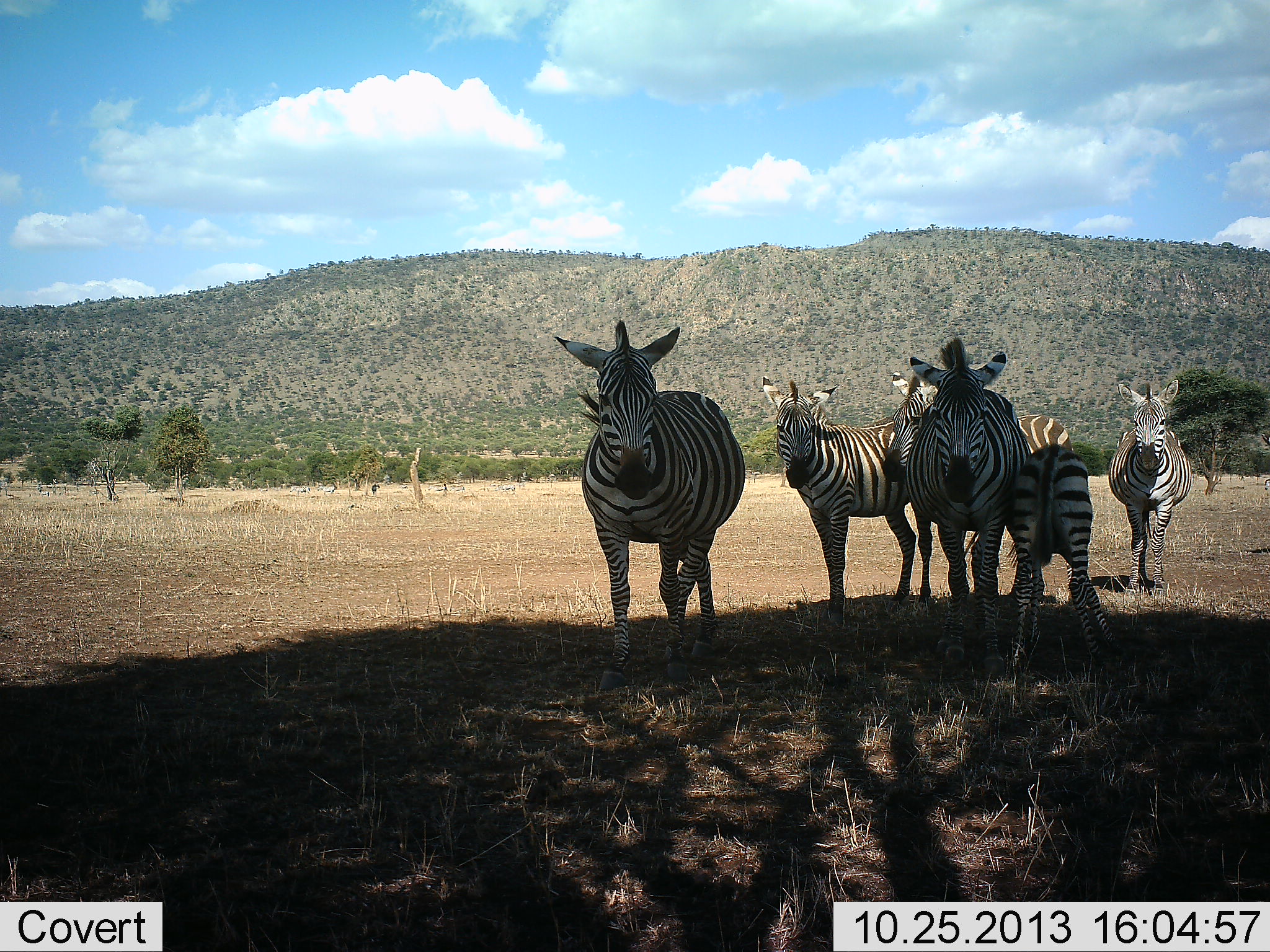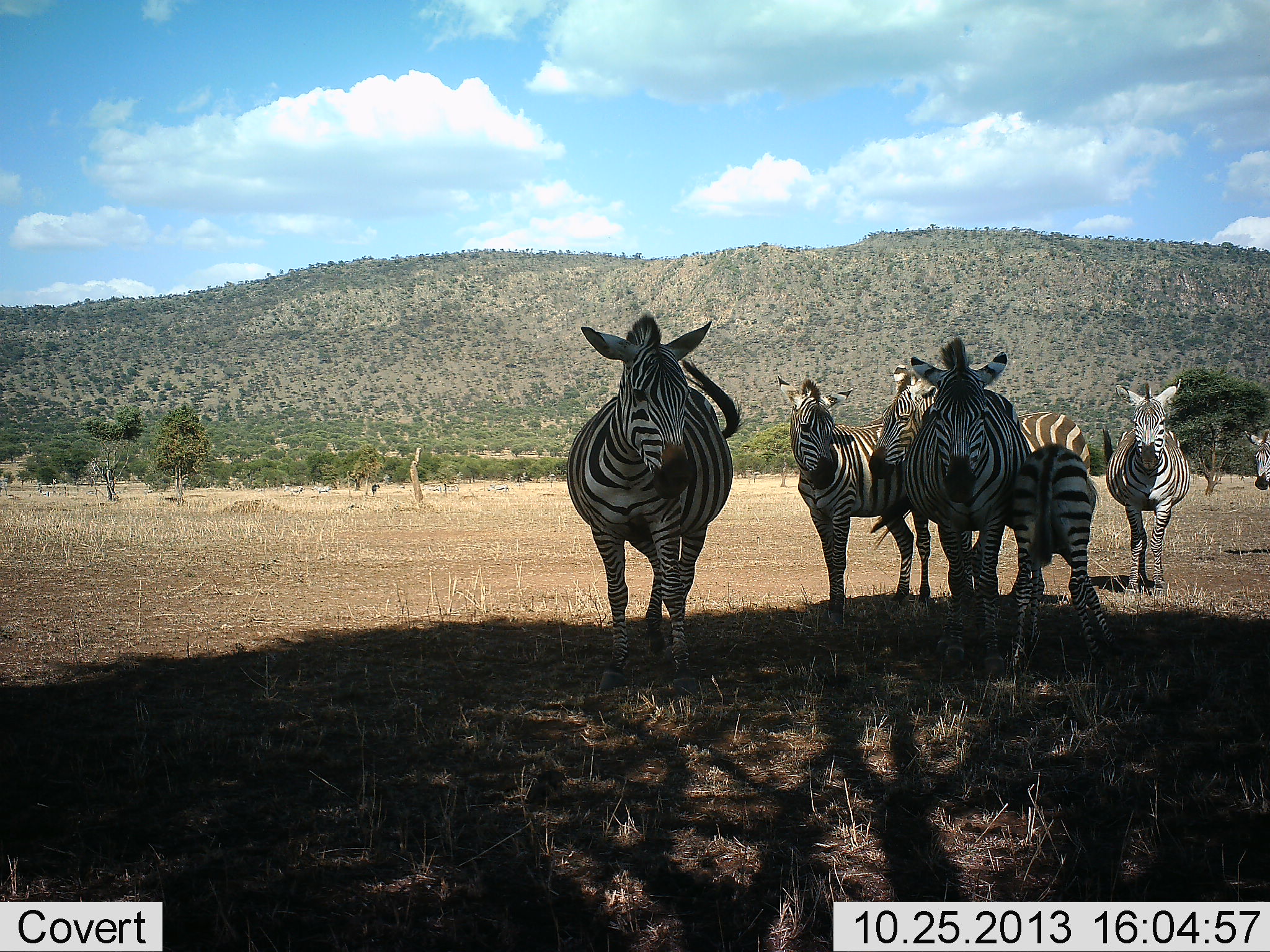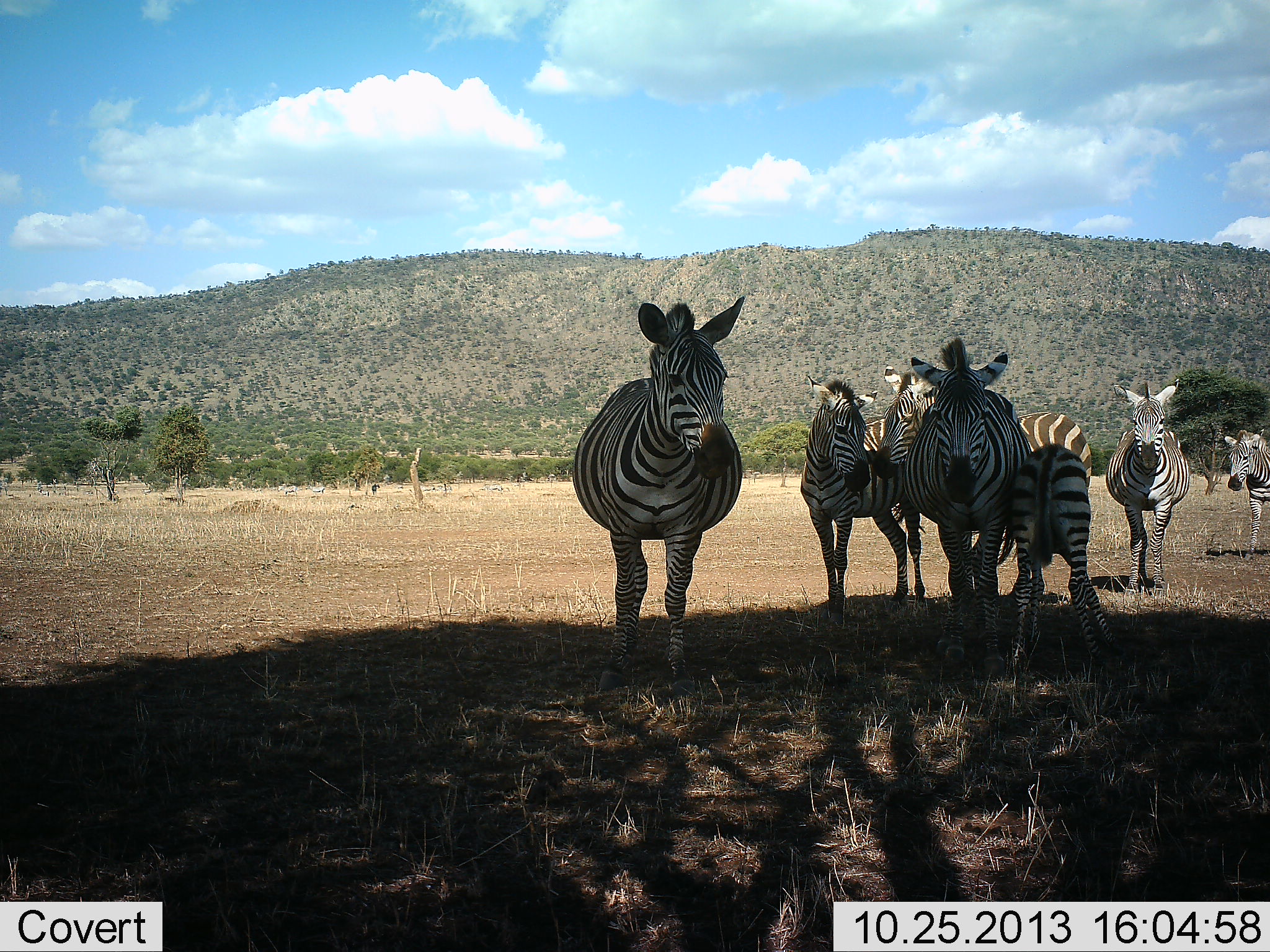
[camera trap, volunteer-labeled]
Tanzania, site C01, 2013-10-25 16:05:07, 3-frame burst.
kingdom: Animalia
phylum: Chordata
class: Mammalia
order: Perissodactyla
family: Equidae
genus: Equus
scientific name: Equus quagga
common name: plains zebra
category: zebra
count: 7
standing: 100%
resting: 20%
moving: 20%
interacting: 20%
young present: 70%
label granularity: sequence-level